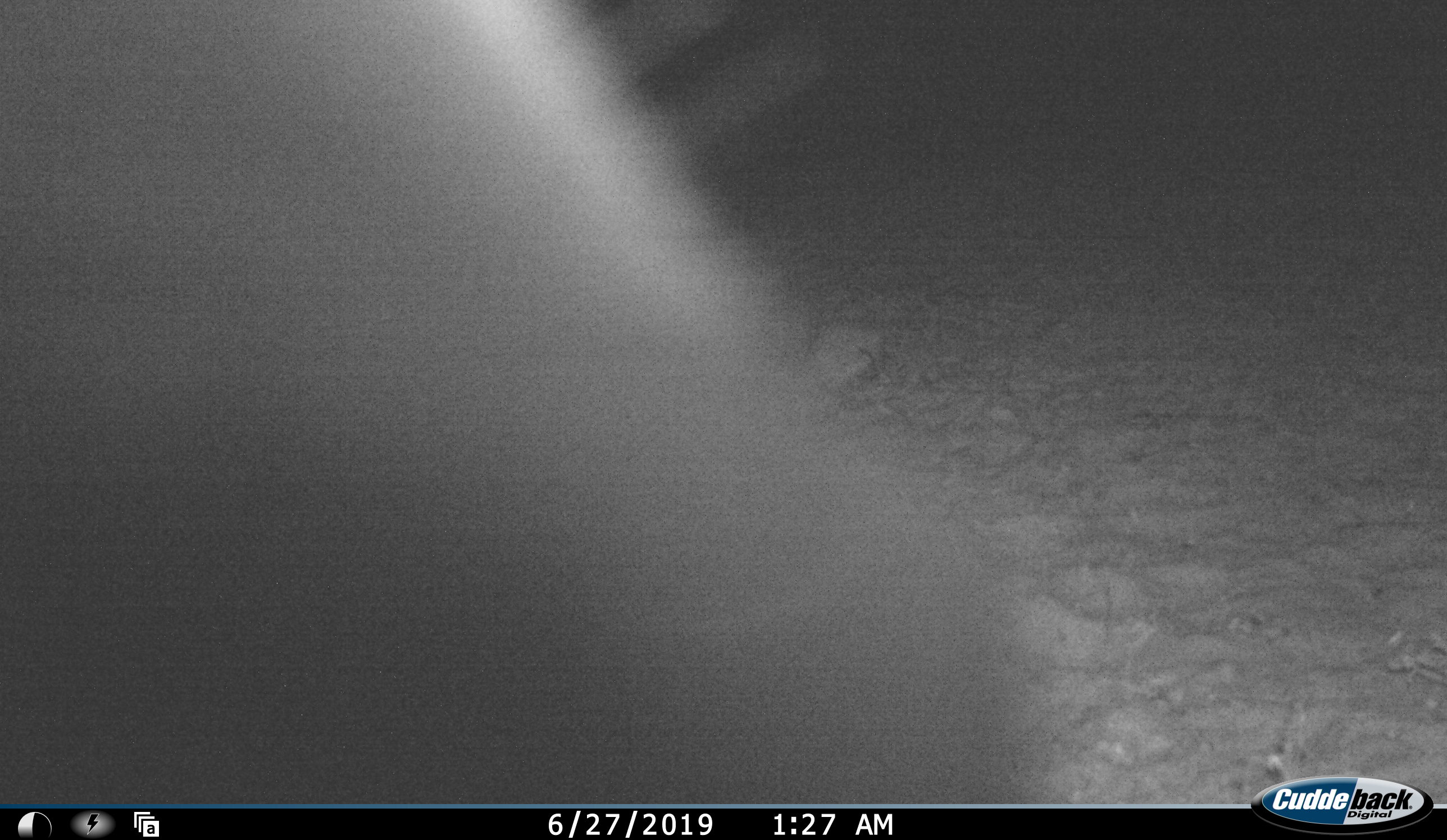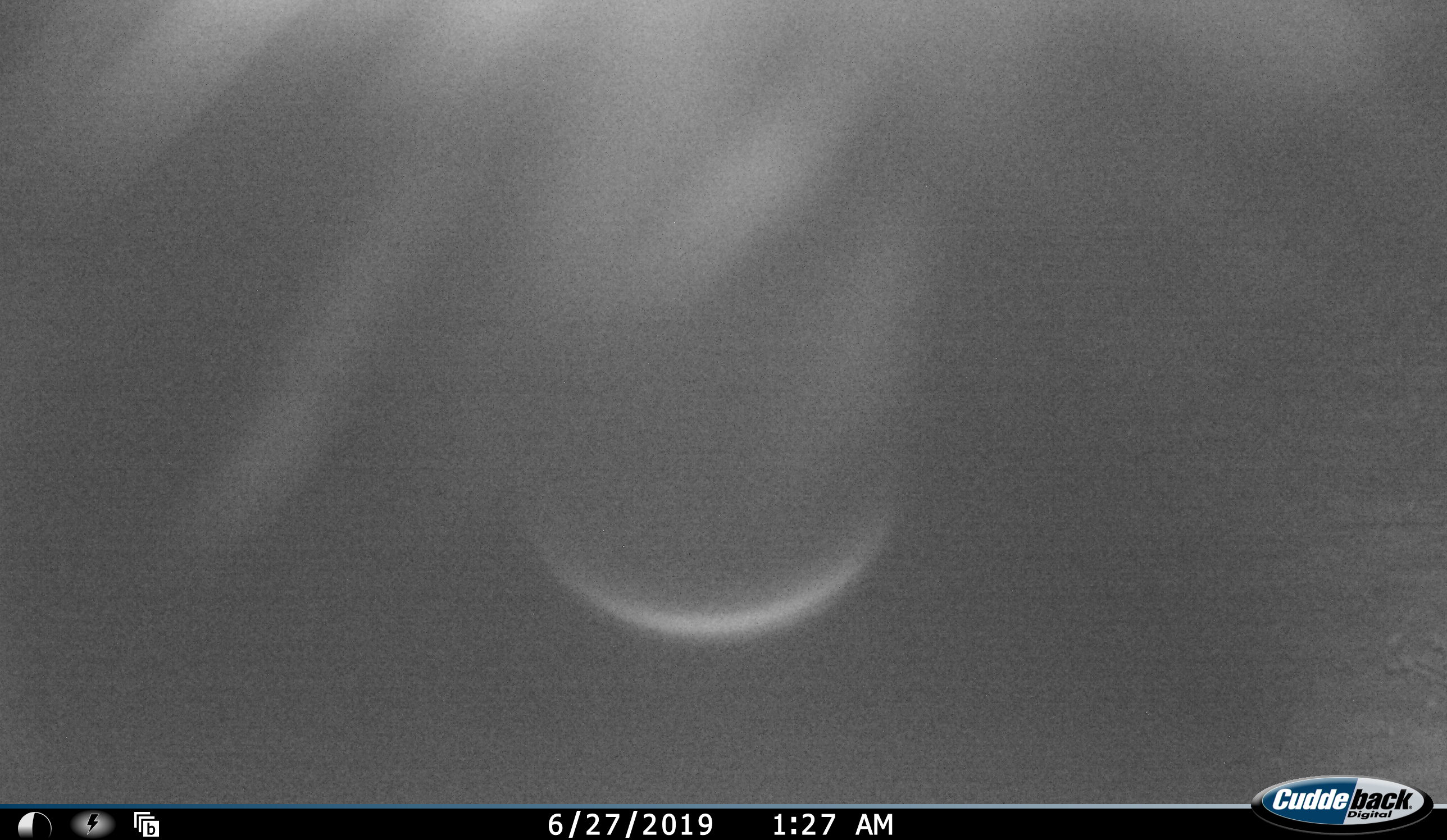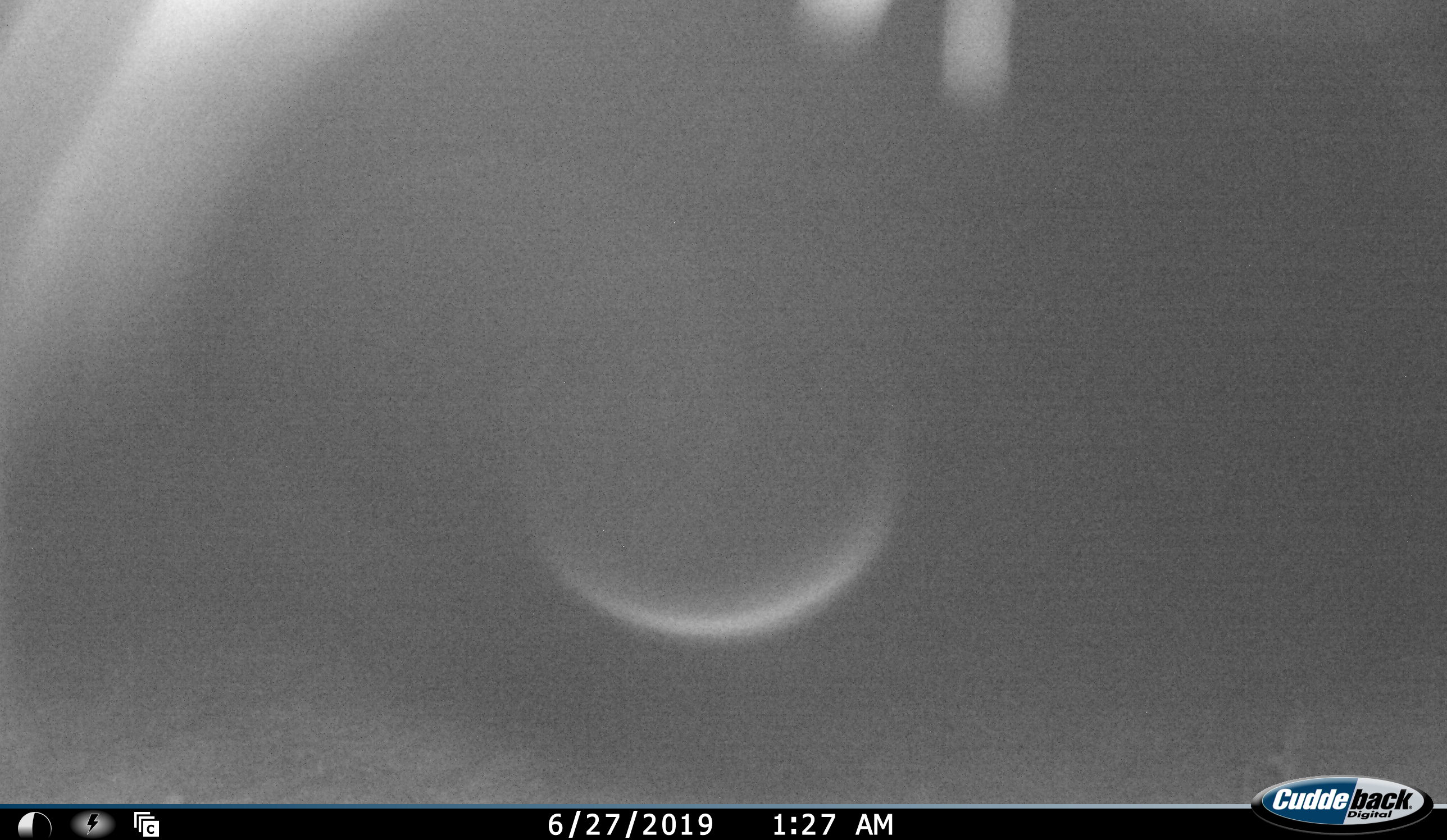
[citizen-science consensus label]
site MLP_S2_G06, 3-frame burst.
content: unidentified animal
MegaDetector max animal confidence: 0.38